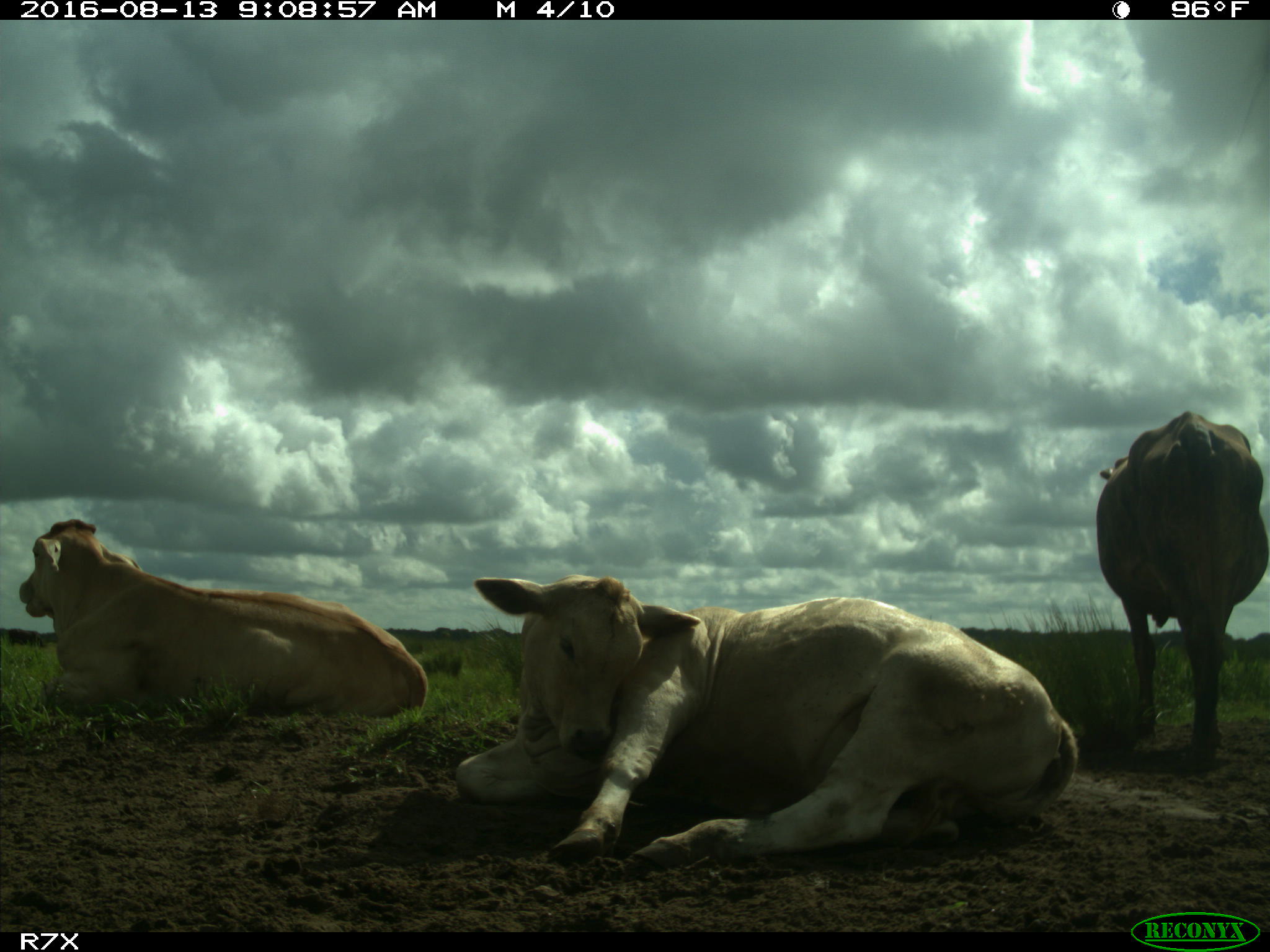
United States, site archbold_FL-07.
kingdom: Animalia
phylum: Chordata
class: Mammalia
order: Artiodactyla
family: Bovidae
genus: Bos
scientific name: Bos taurus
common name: domestic cow